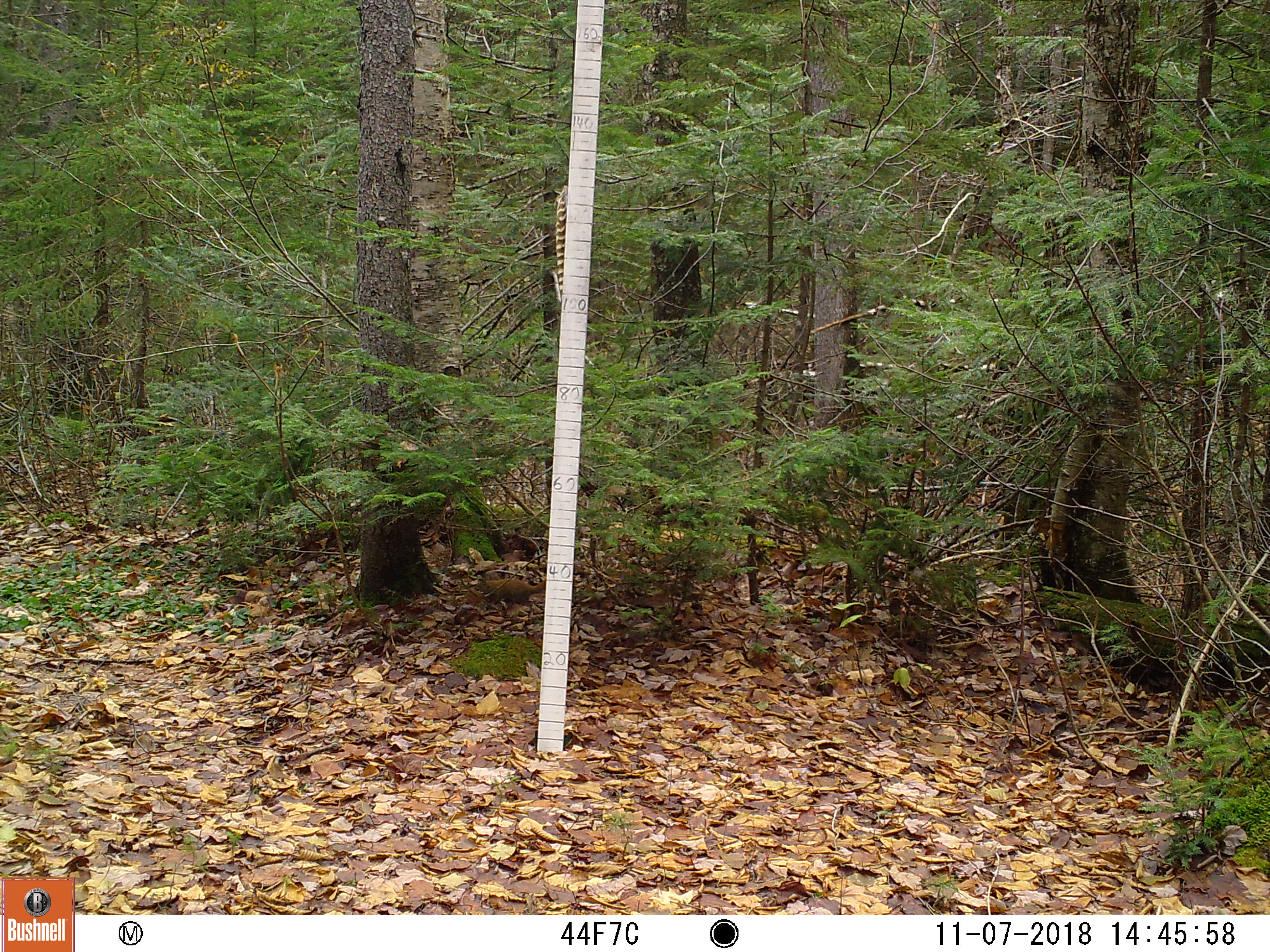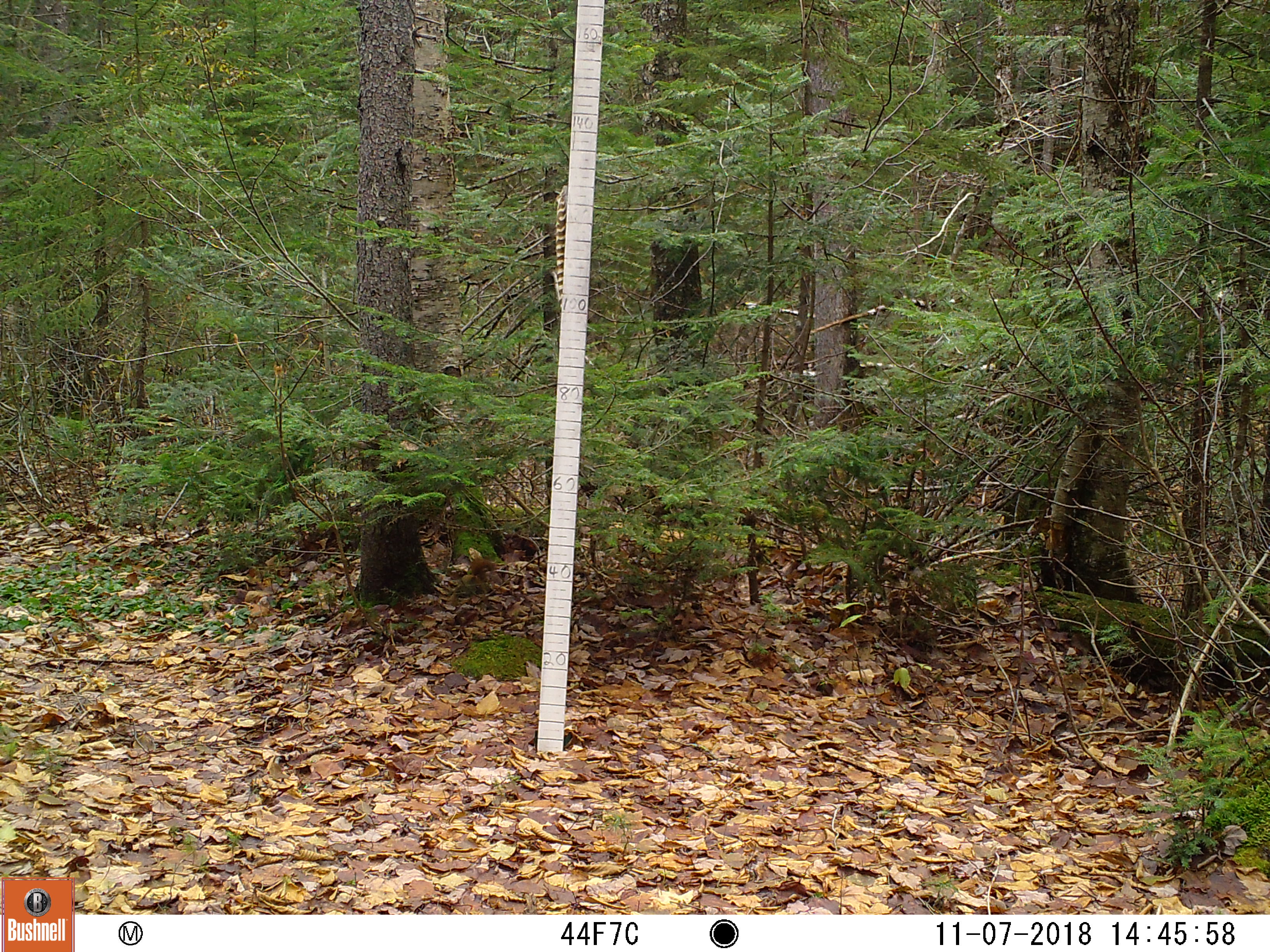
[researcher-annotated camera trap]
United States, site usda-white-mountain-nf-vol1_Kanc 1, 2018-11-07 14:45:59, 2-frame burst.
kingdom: Animalia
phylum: Chordata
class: Mammalia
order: Rodentia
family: Sciuridae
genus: Tamiasciurus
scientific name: Tamiasciurus hudsonicus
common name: red squirrel